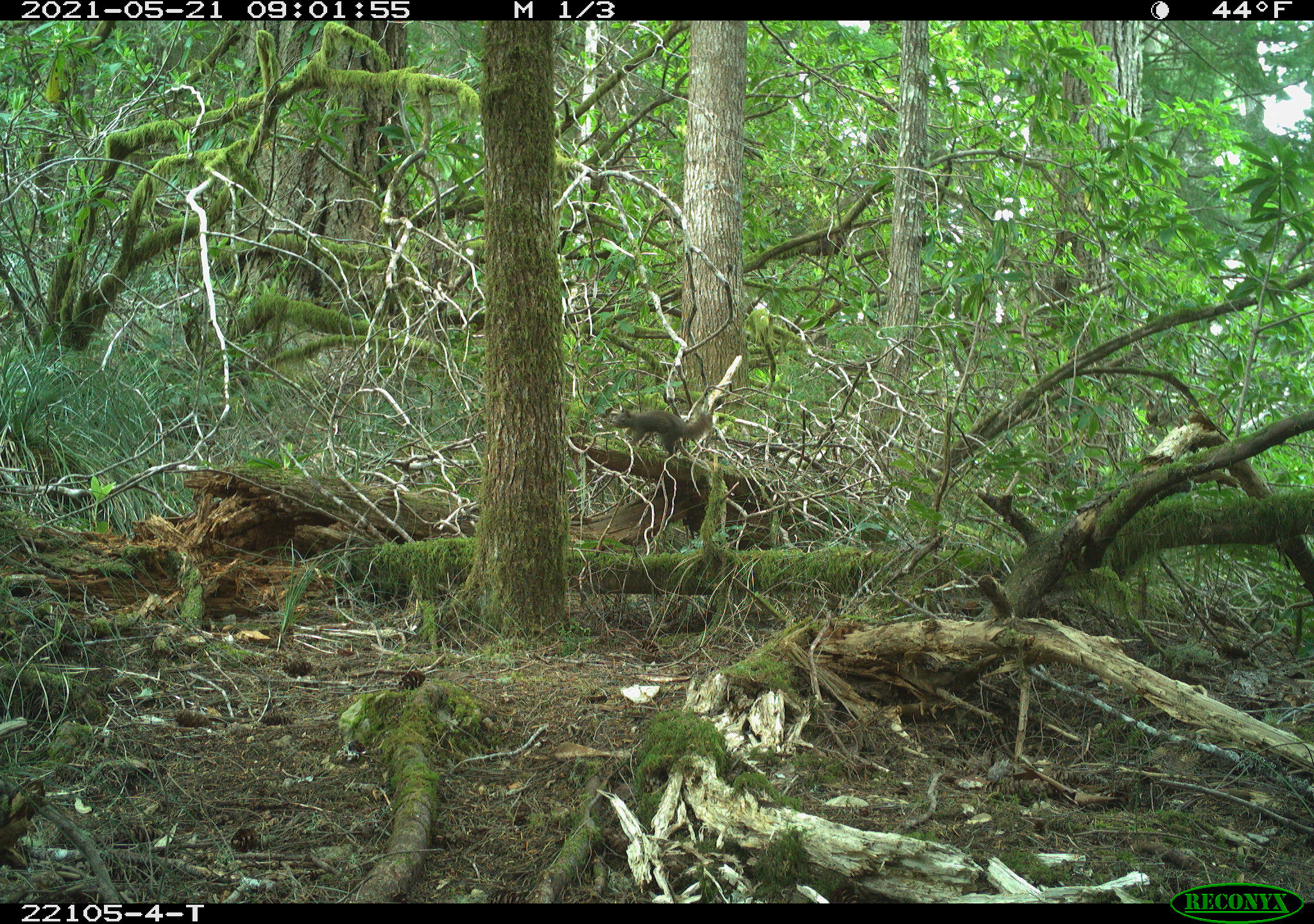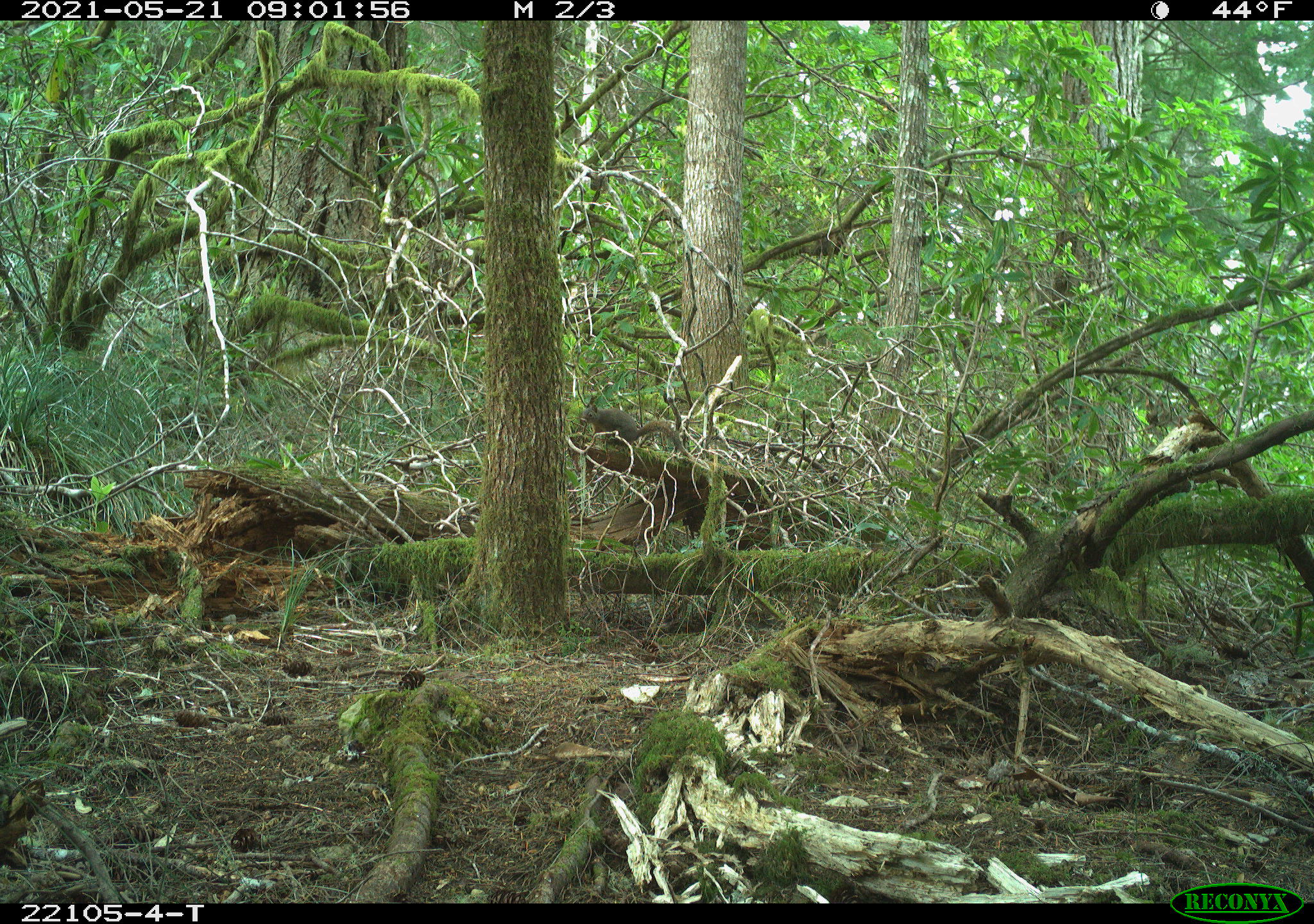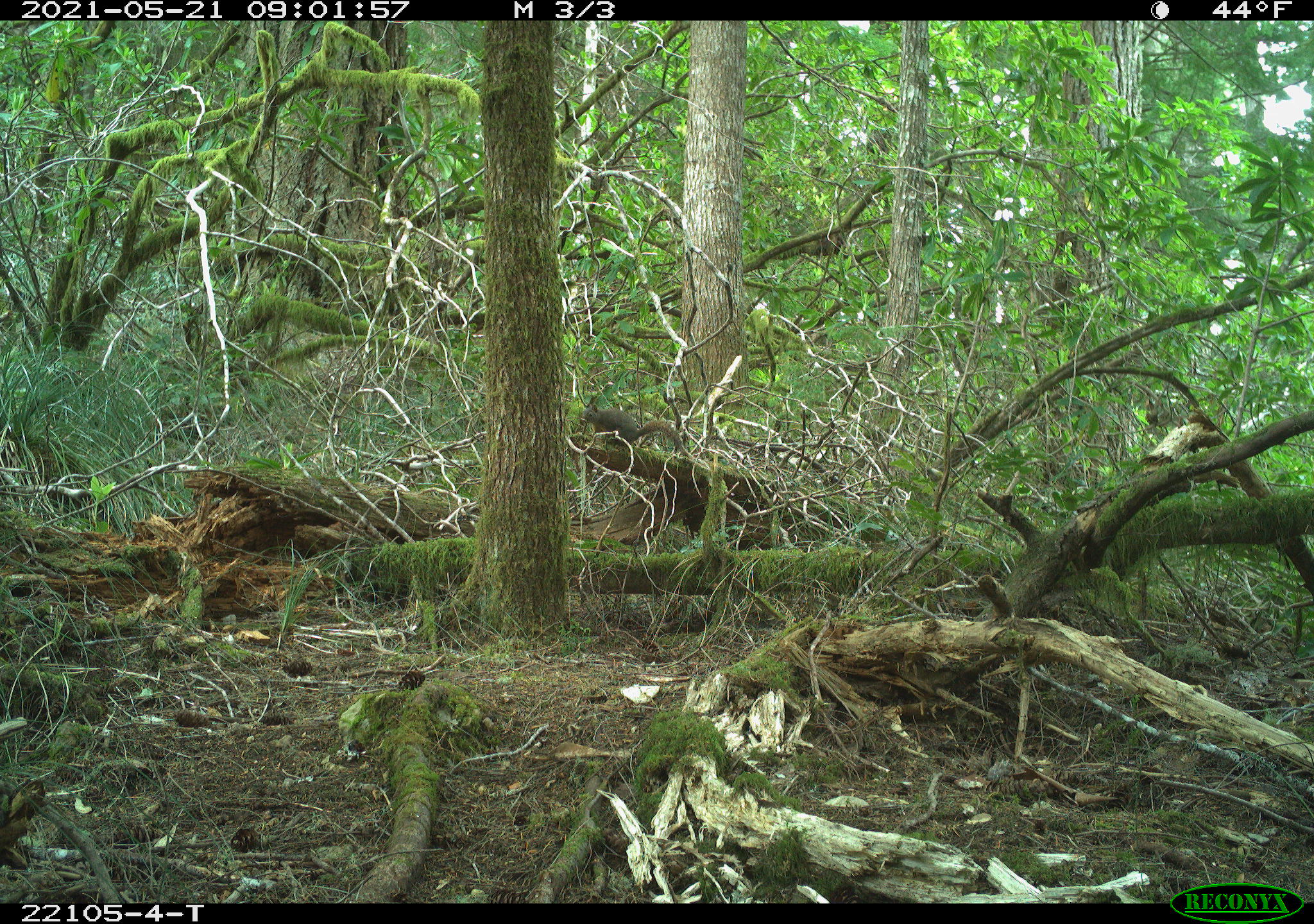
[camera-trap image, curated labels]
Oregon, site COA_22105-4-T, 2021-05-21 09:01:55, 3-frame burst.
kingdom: Animalia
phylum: Chordata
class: Mammalia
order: Rodentia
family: Sciuridae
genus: Tamiasciurus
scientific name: Tamiasciurus douglasii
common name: douglas squirrel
Douglas squirrel (Tamiasciurus douglasii).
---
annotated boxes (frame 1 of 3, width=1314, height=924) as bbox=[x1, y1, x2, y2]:
douglas squirrel: bbox=[572, 383, 734, 480]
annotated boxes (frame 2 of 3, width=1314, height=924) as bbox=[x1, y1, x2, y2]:
douglas squirrel: bbox=[572, 395, 707, 481]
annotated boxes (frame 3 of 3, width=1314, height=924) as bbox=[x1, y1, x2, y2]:
douglas squirrel: bbox=[571, 390, 700, 476]